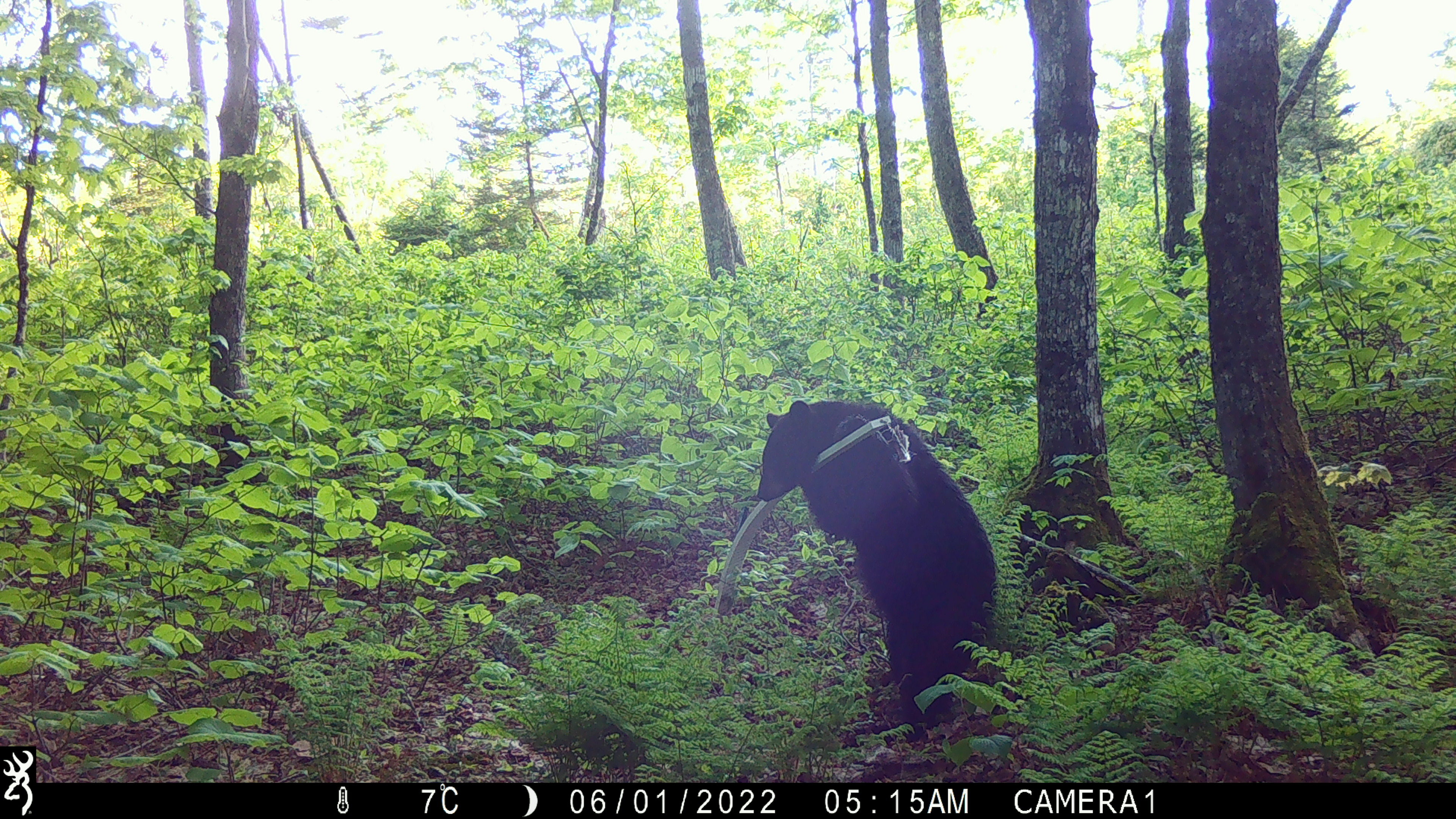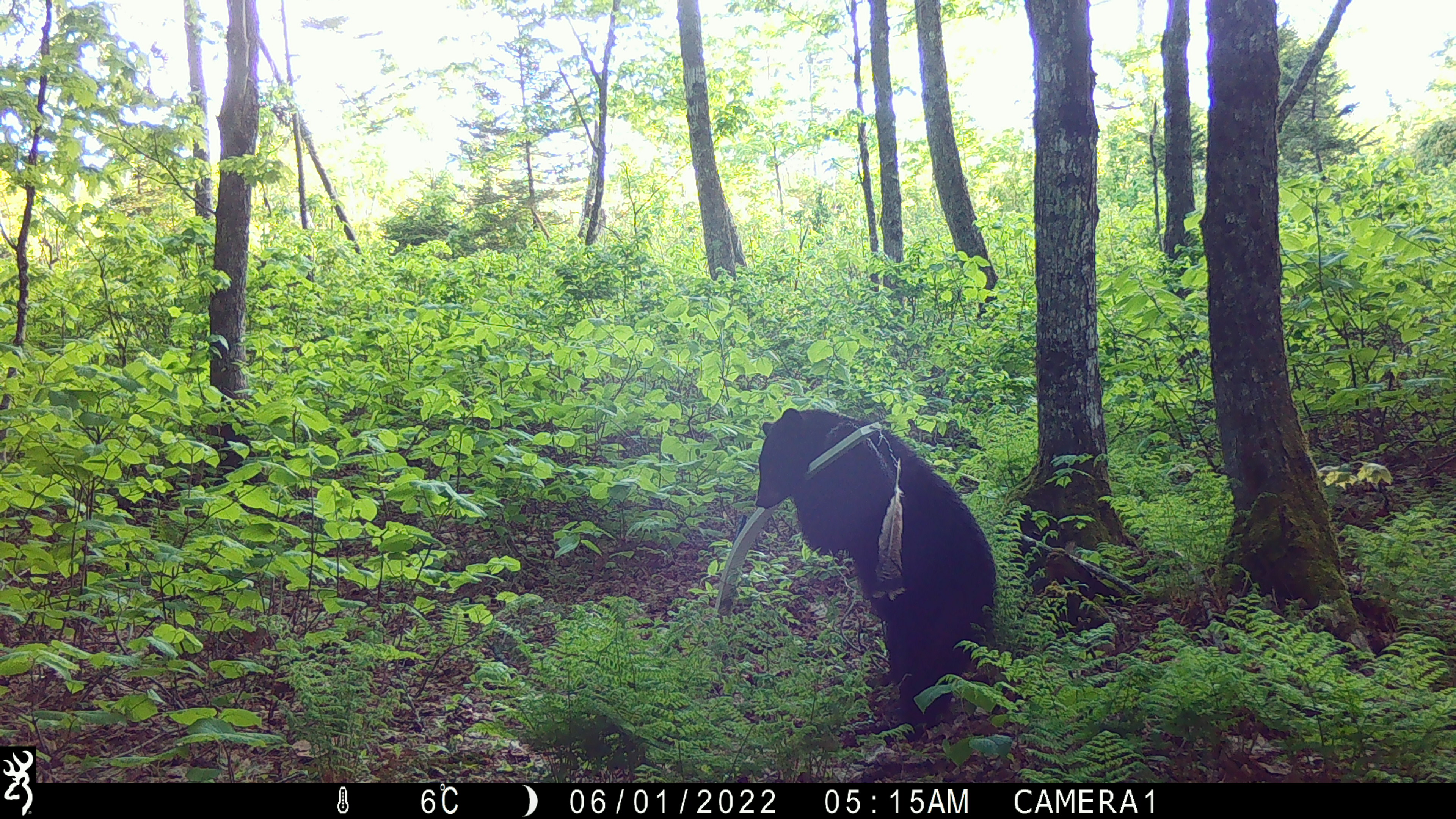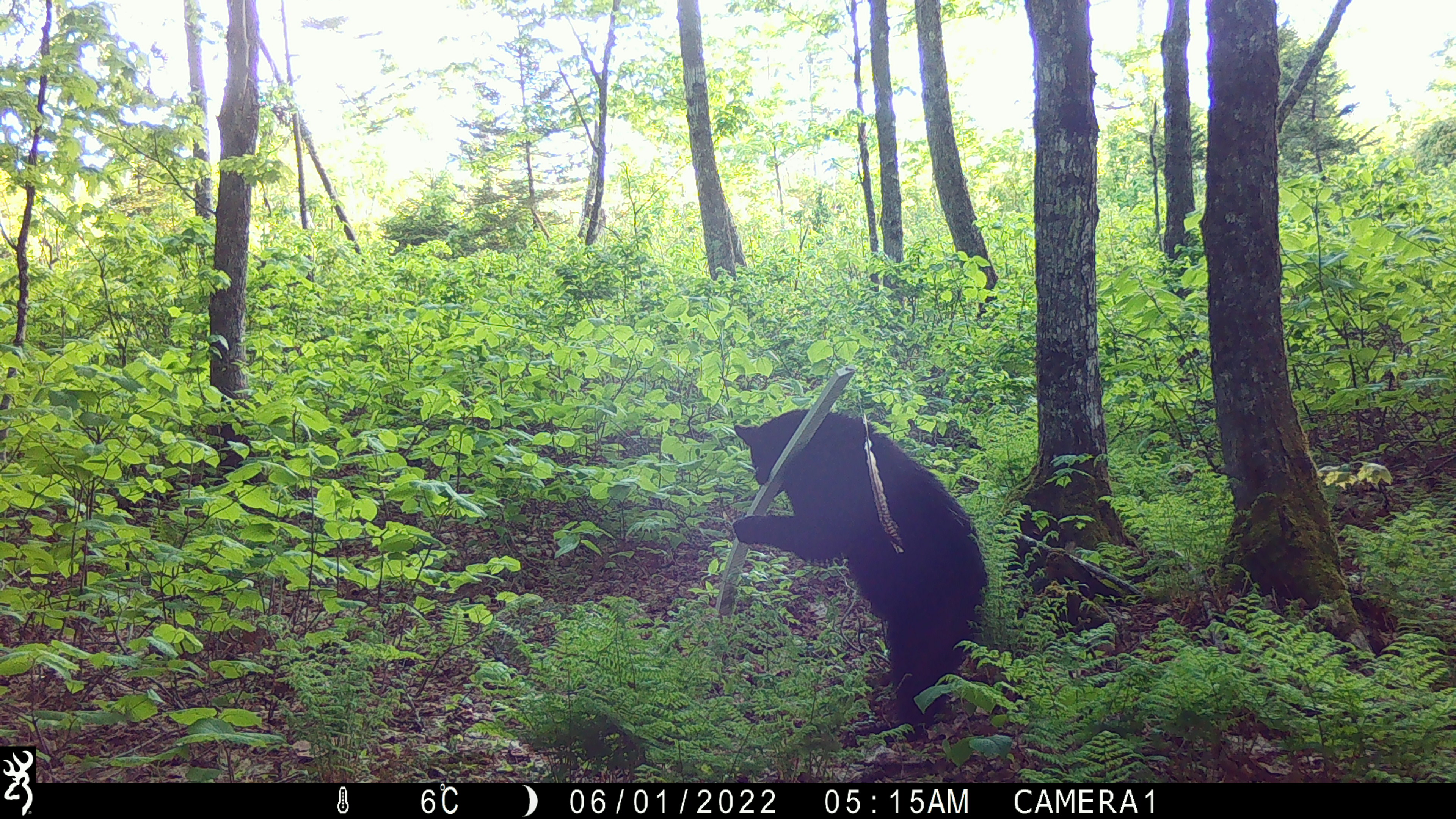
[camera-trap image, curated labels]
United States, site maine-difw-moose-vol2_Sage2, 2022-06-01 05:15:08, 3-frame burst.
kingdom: Animalia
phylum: Chordata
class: Mammalia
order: Carnivora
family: Ursidae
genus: Ursus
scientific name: Ursus americanus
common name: black bear